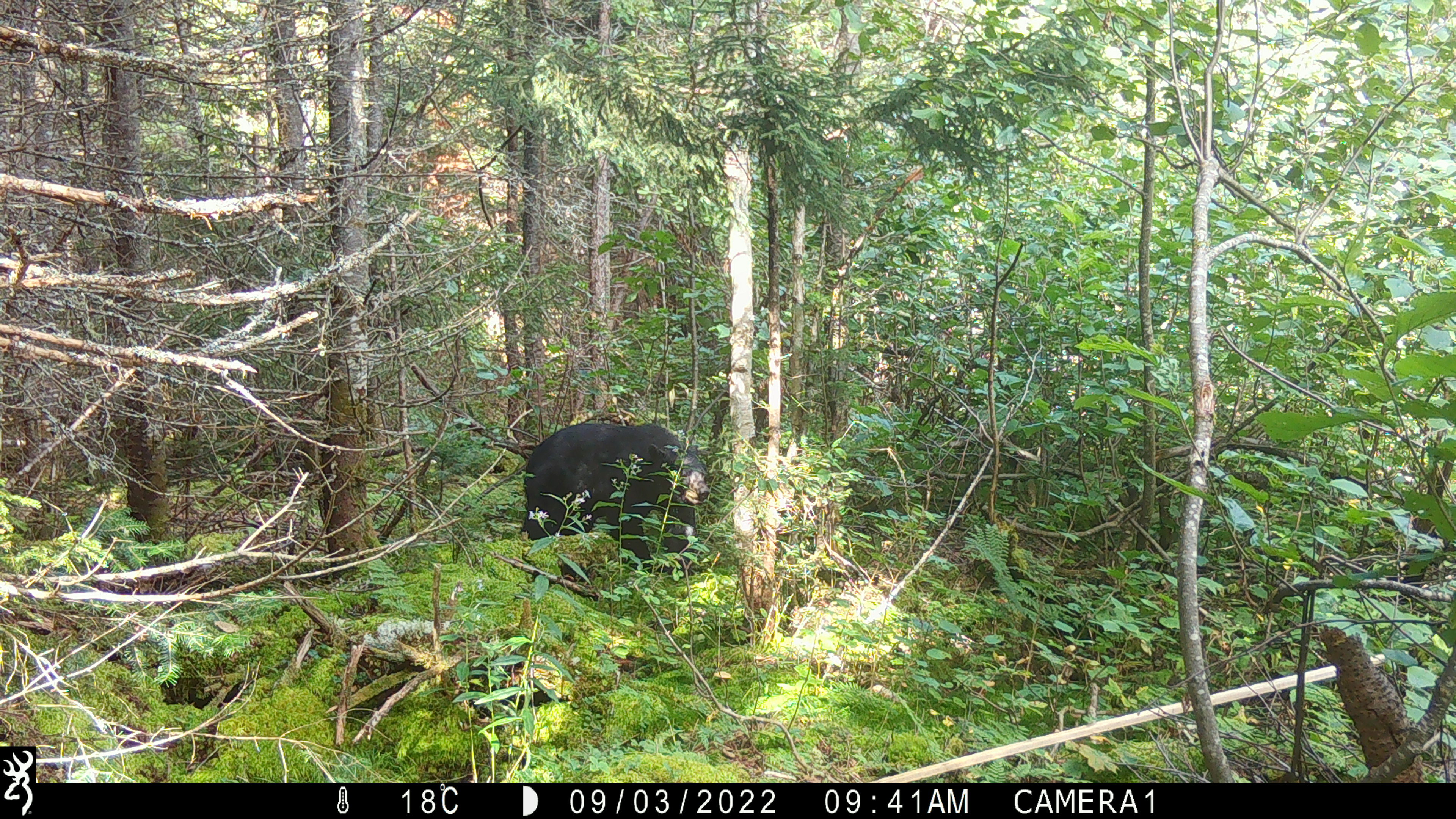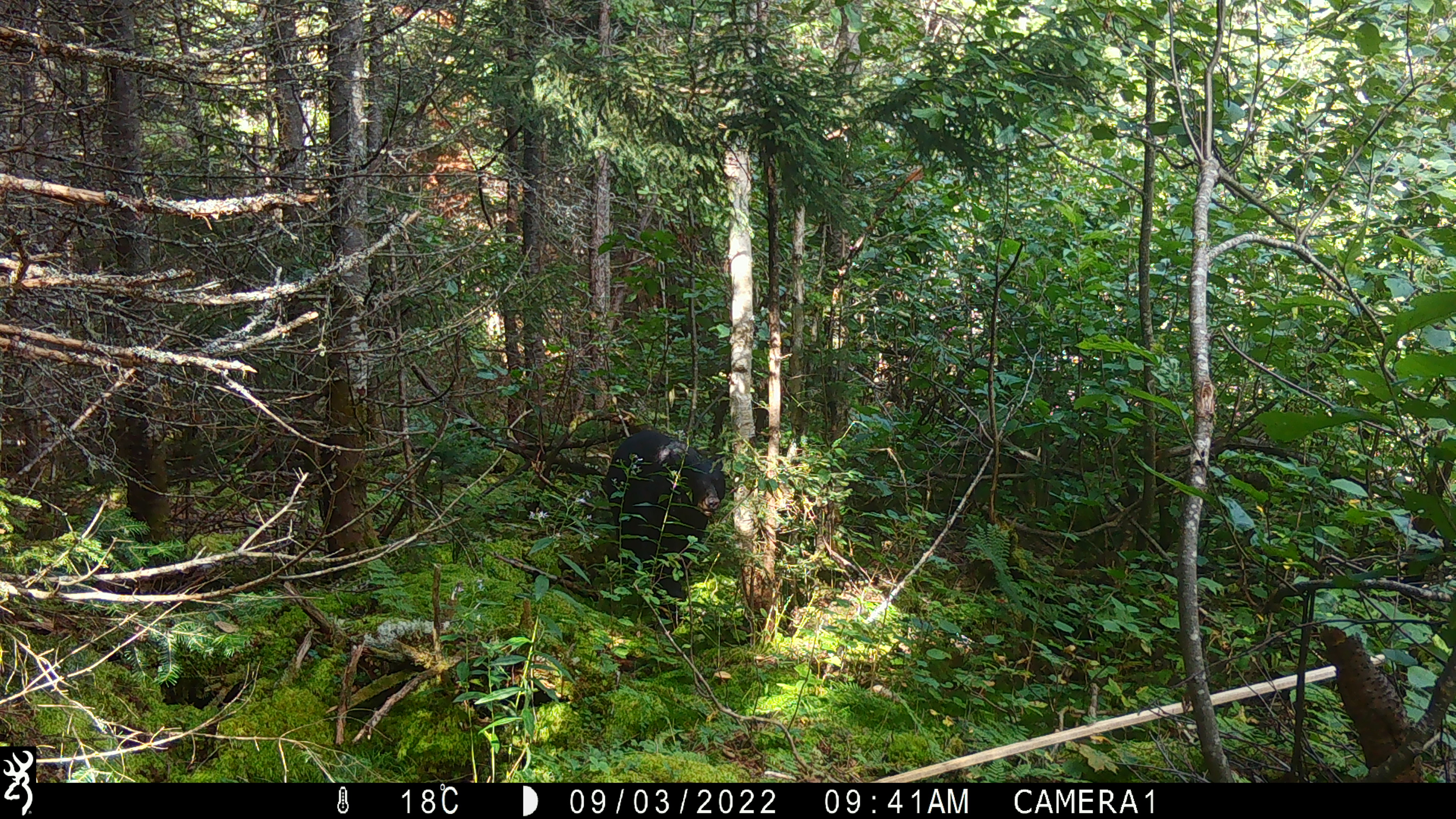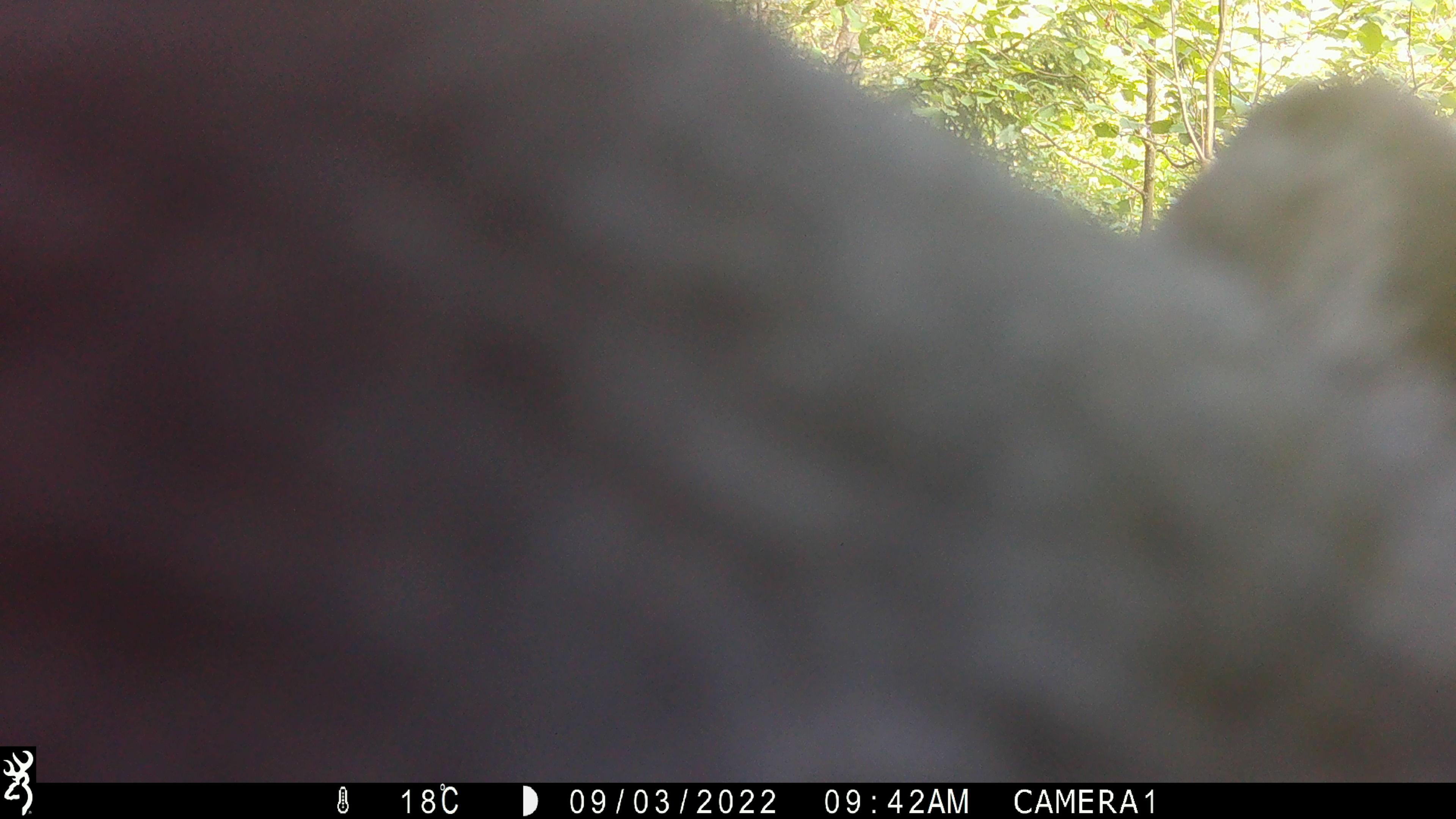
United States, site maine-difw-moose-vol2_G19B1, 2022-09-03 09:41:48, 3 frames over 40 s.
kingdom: Animalia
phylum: Chordata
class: Mammalia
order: Carnivora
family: Ursidae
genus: Ursus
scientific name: Ursus americanus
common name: black bear